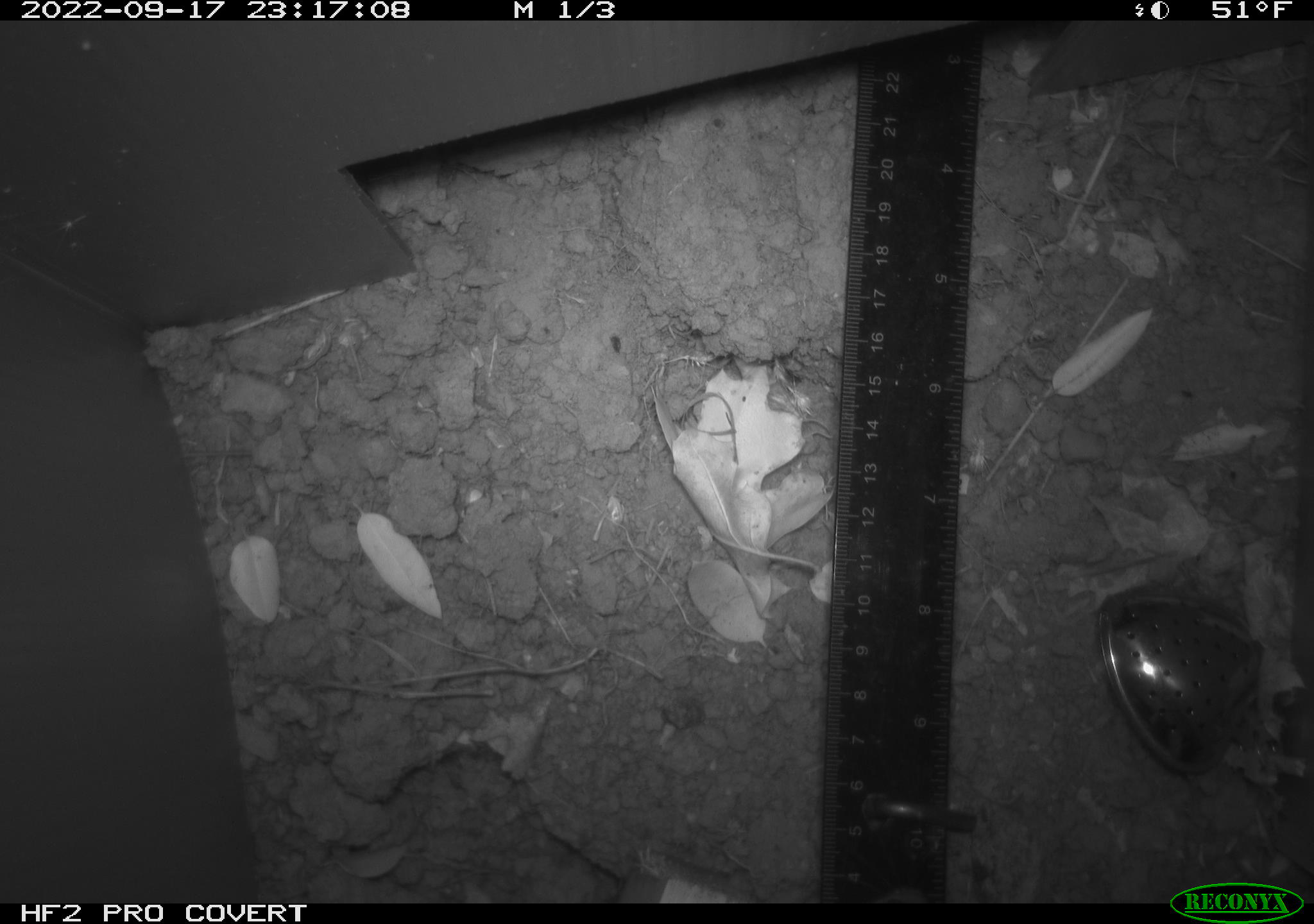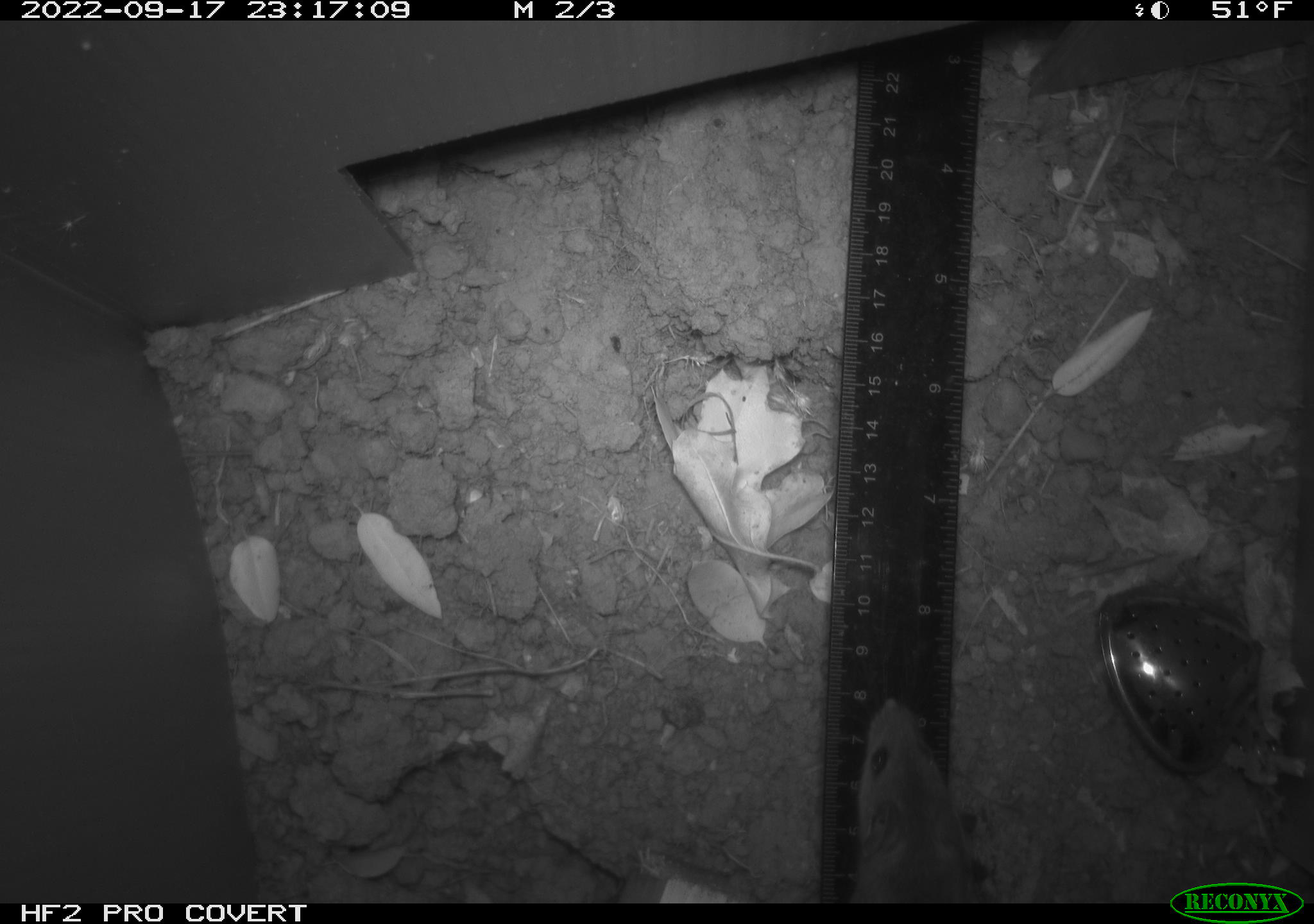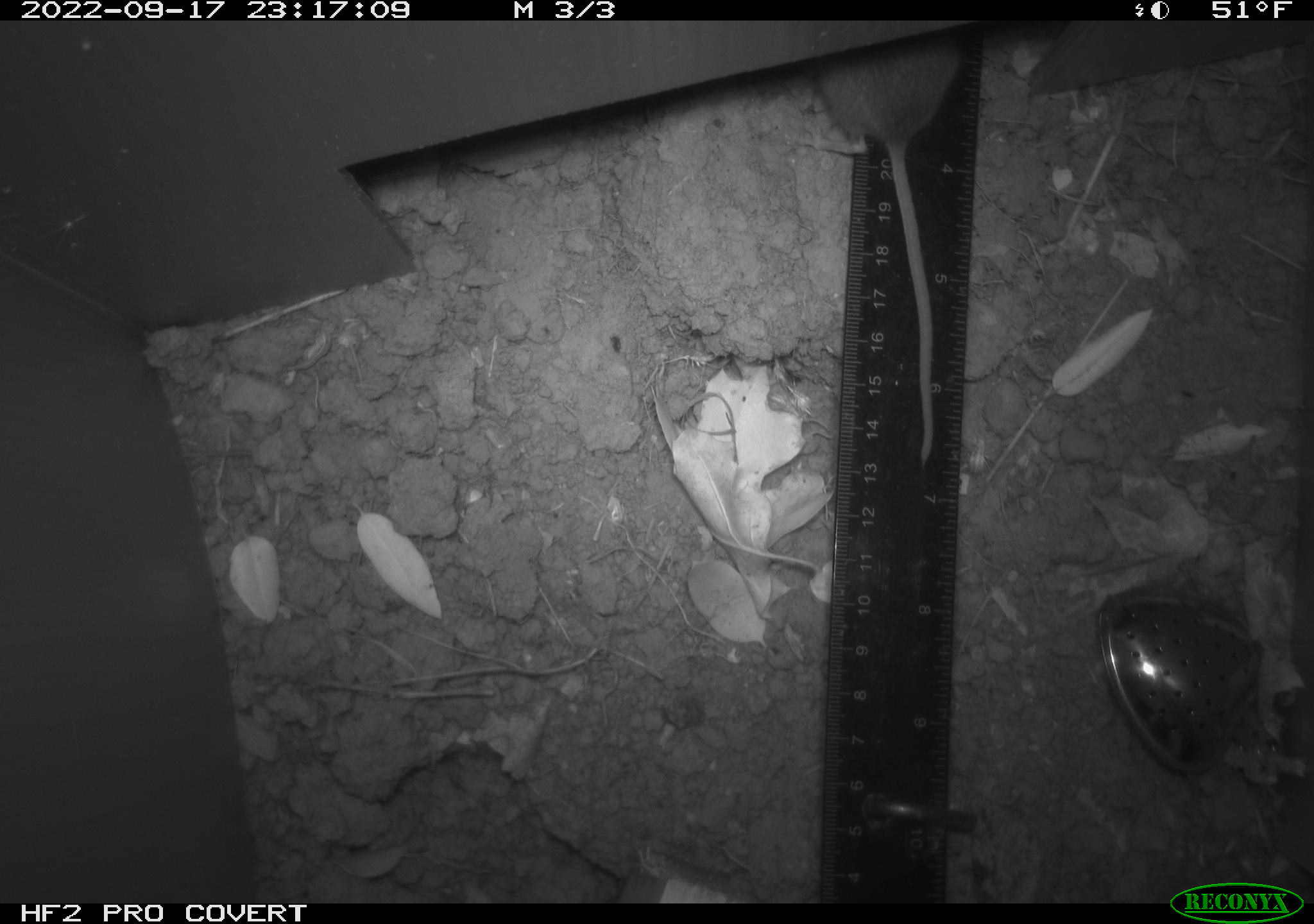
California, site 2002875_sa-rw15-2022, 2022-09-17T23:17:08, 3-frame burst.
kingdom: Animalia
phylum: Chordata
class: Mammalia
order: Rodentia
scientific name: Rodentia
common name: mouse species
Mouse species (Rodentia).